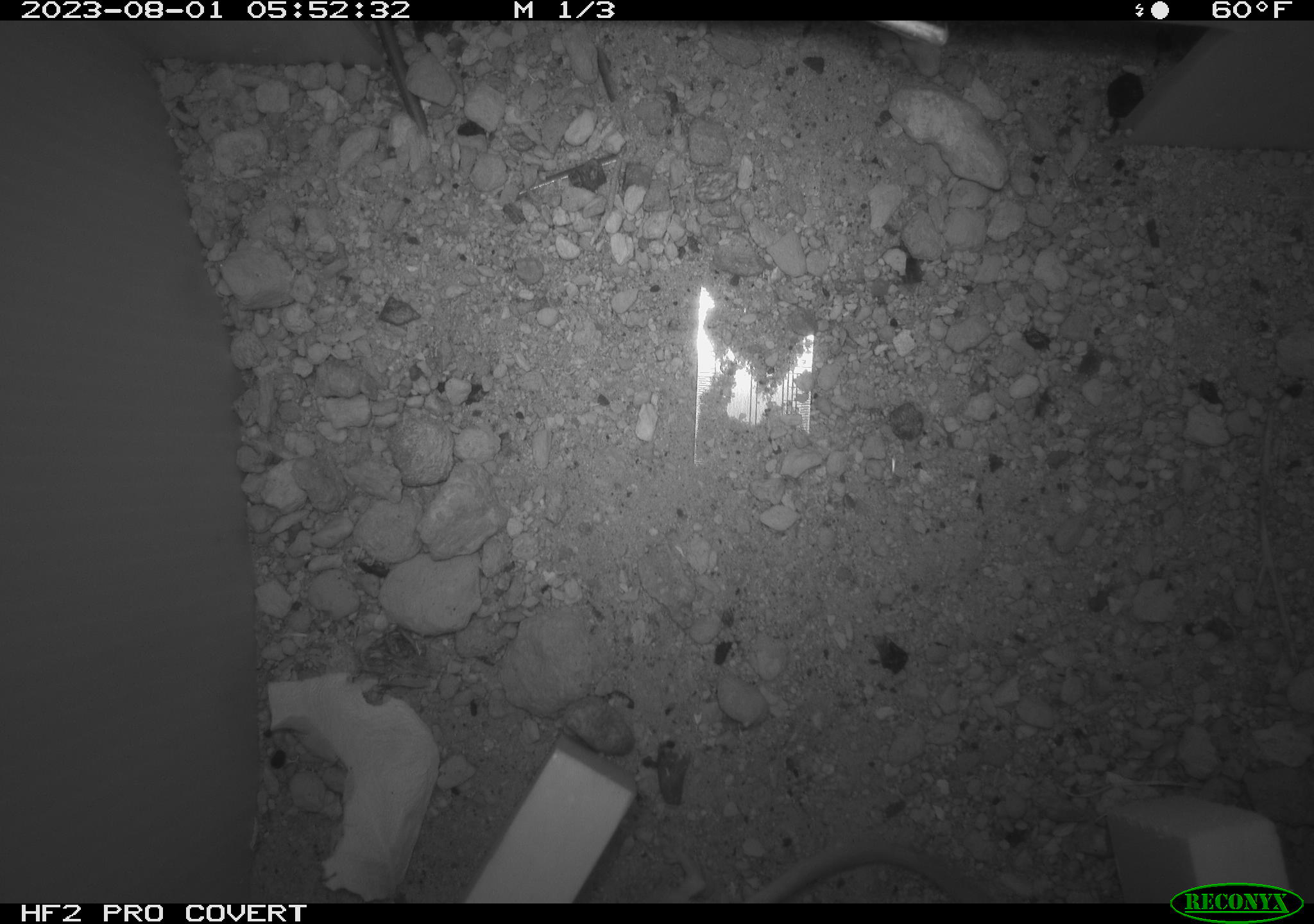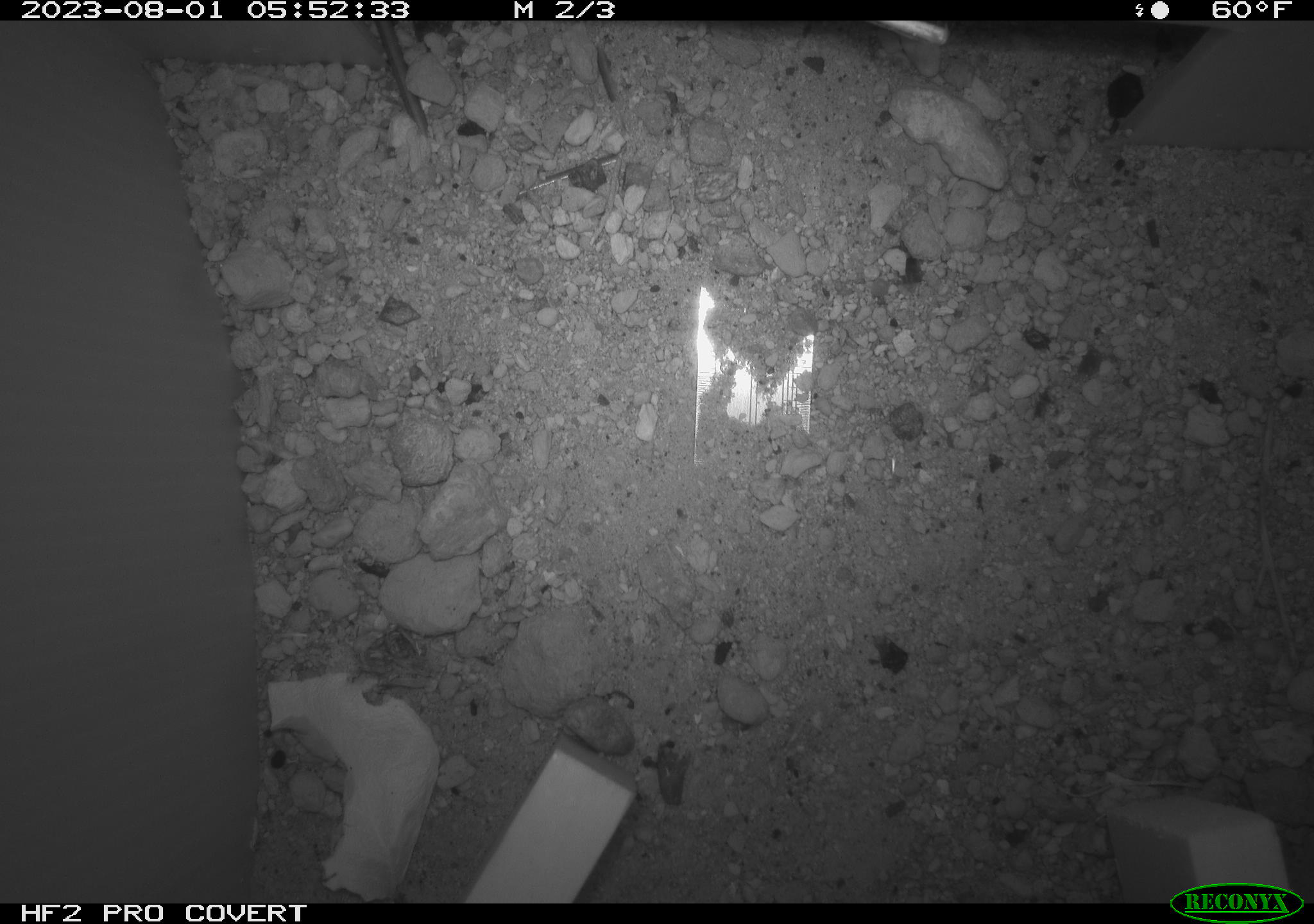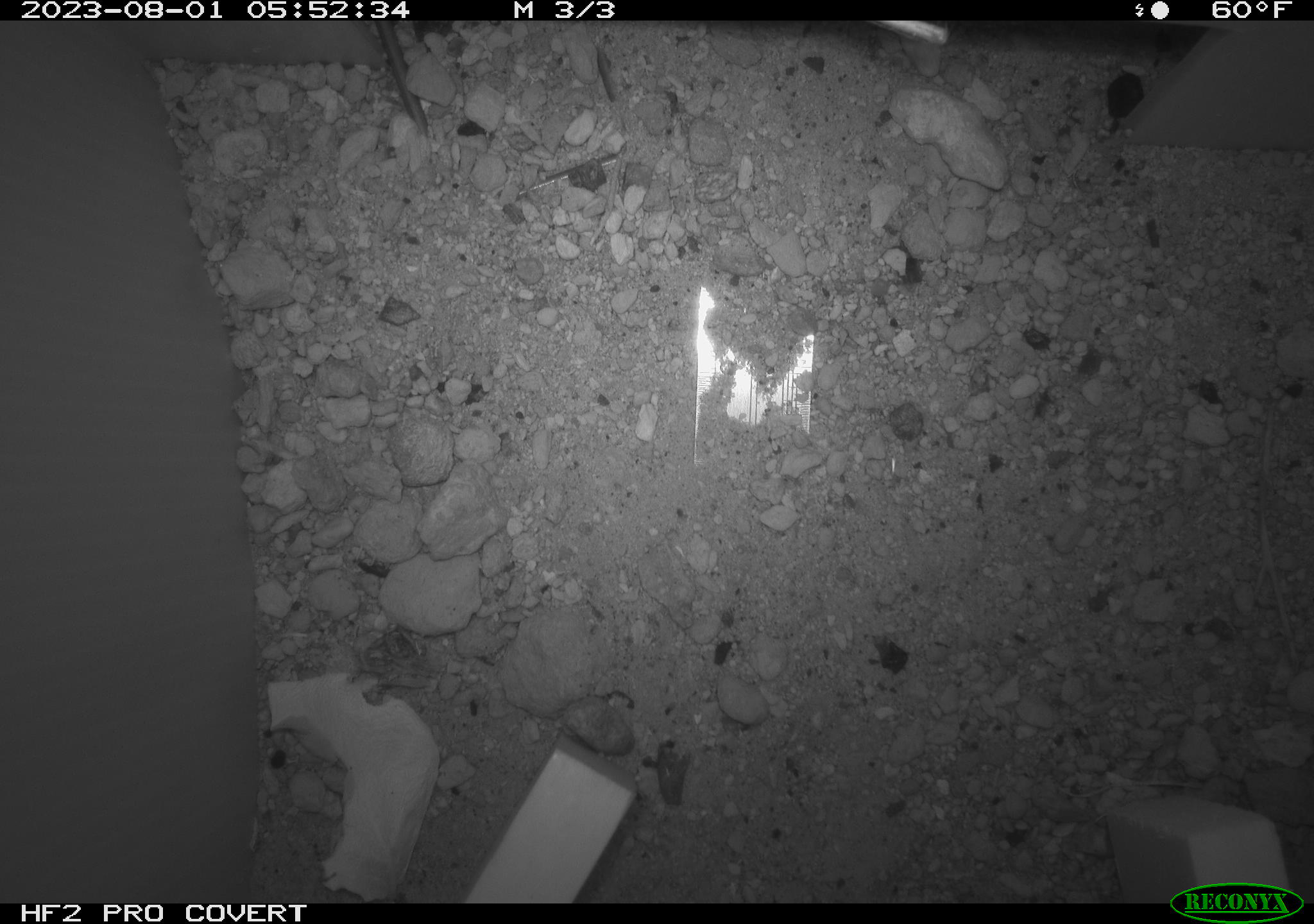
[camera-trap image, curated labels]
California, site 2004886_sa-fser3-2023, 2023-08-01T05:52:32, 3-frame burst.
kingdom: Animalia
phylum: Chordata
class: Mammalia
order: Rodentia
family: Heteromyidae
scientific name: Heteromyidae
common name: kangaroo rats and pocket mice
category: heteromyidae family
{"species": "heteromyidae family (kangaroo rats and pocket mice) (Heteromyidae)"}